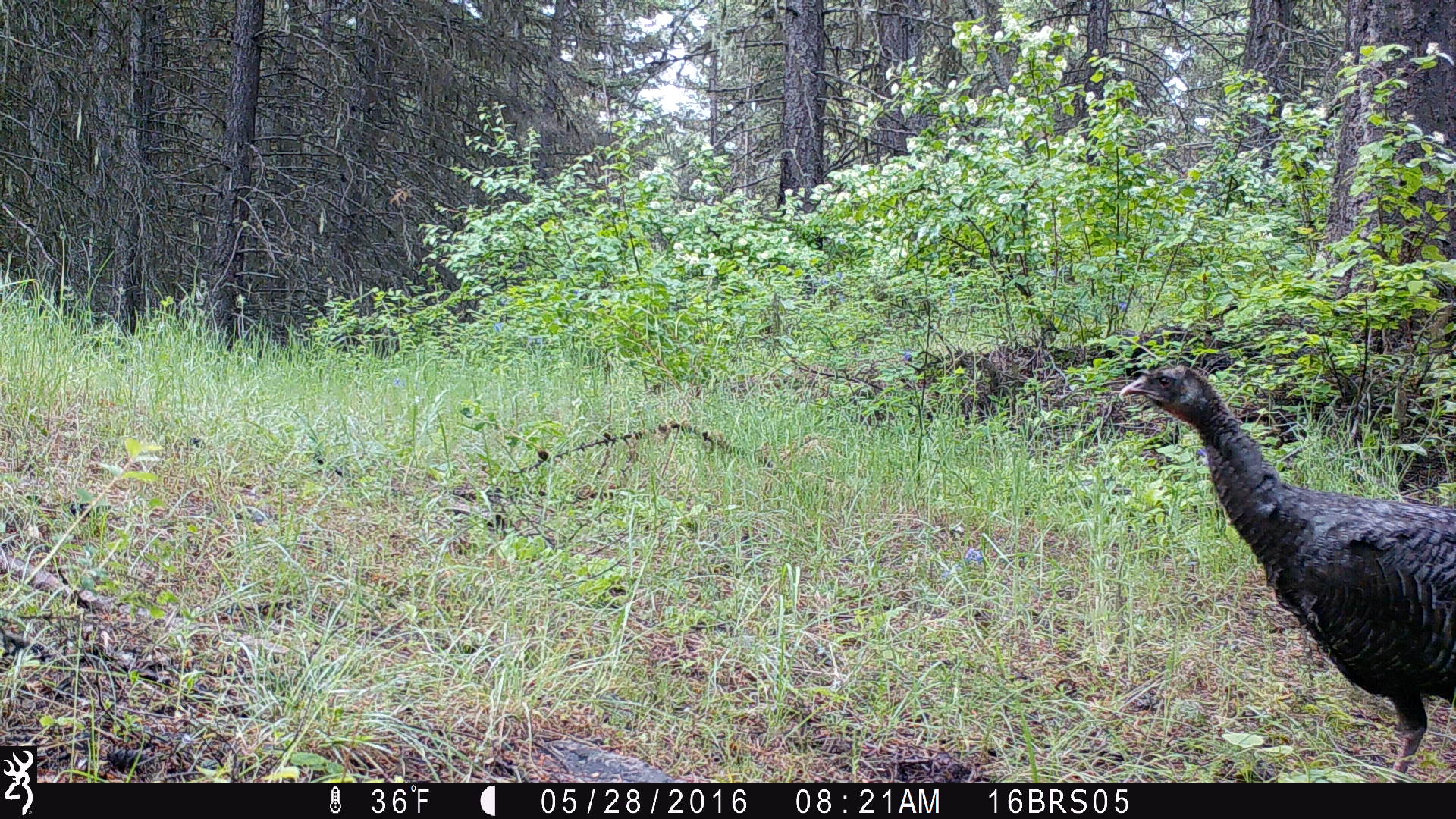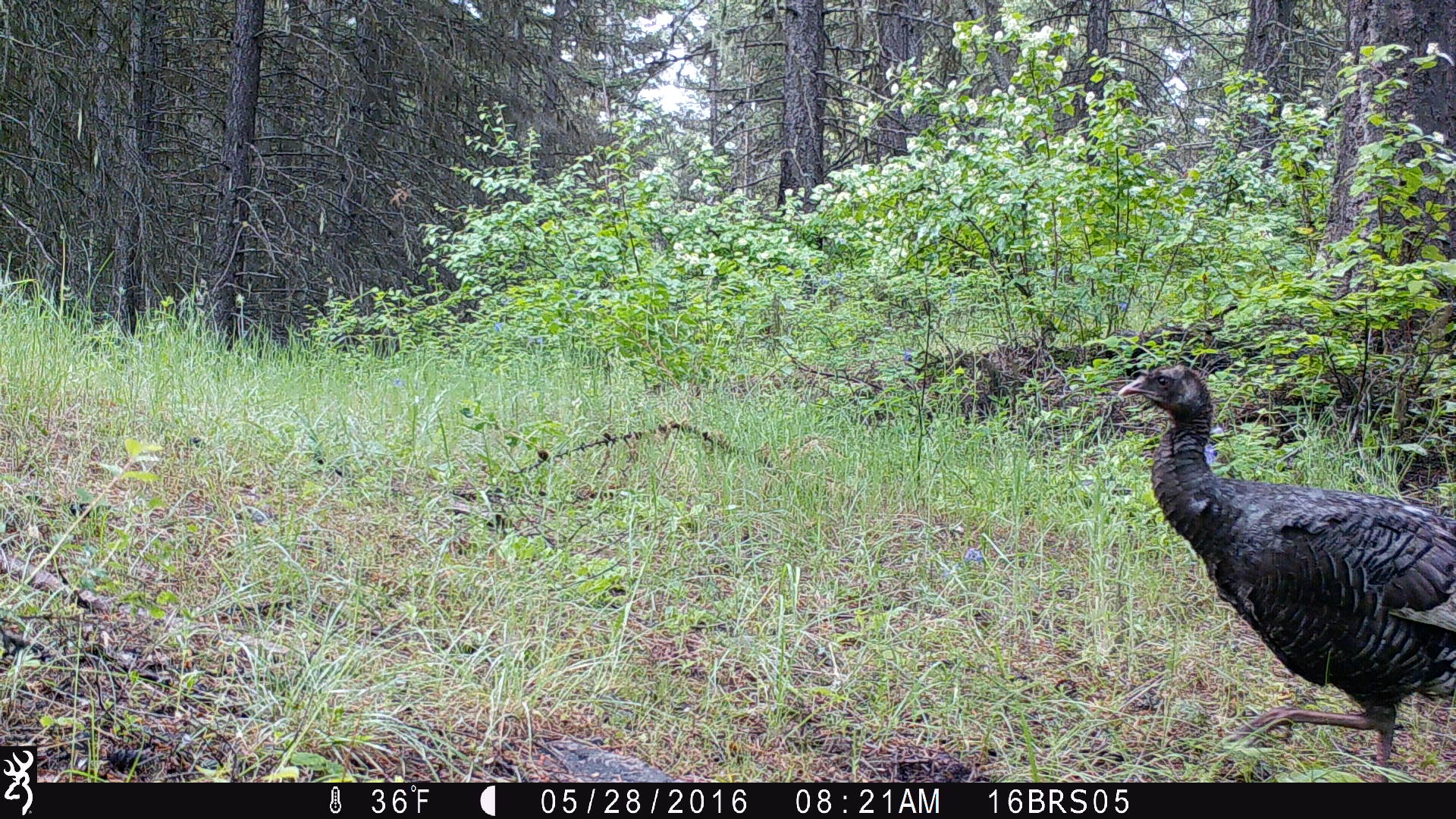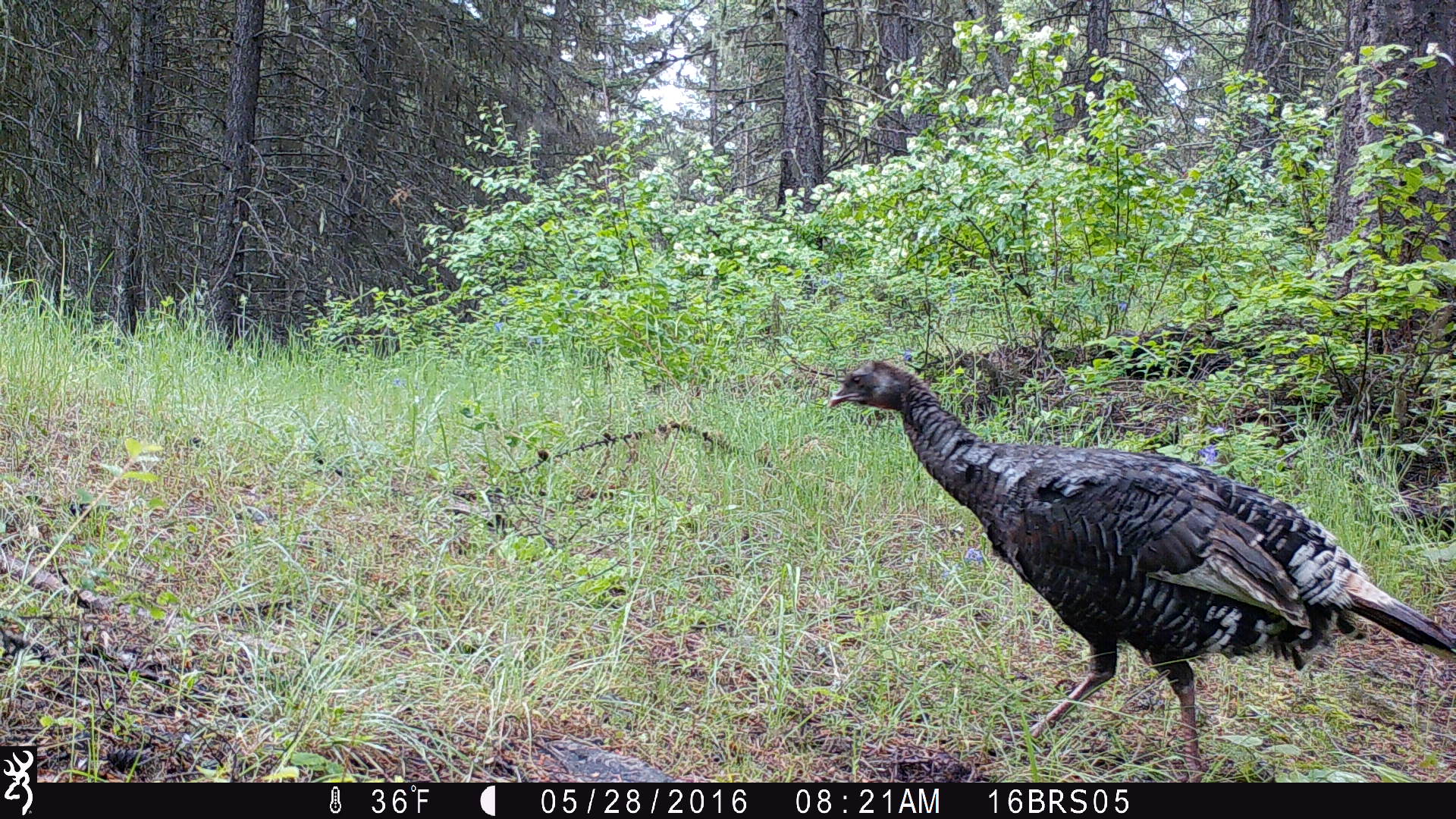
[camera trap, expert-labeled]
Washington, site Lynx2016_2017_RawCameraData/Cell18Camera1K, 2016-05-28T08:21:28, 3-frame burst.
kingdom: Animalia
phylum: Chordata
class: Aves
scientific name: Aves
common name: birds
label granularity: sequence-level